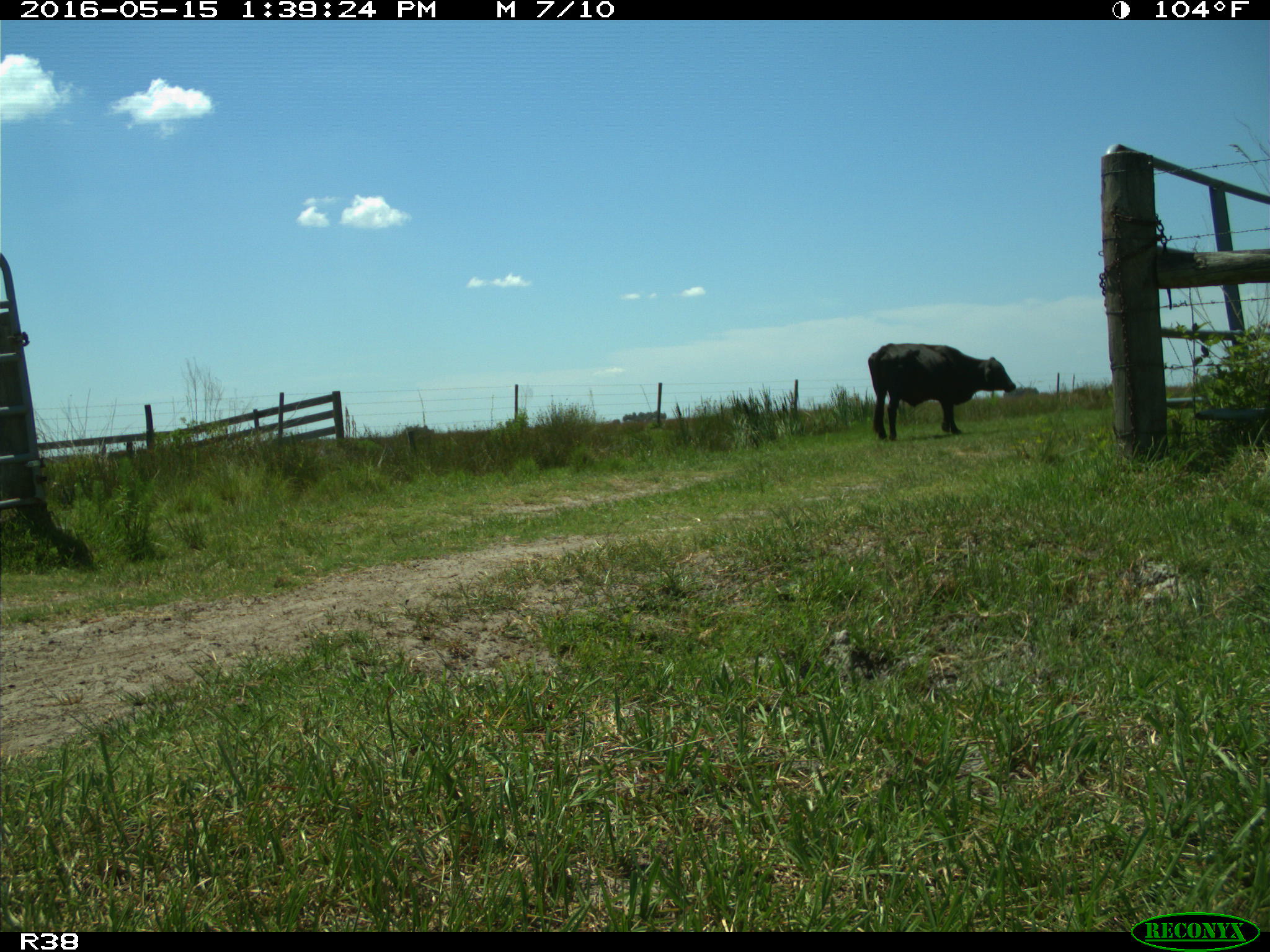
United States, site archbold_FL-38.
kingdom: Animalia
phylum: Chordata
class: Mammalia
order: Artiodactyla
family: Bovidae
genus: Bos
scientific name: Bos taurus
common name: domestic cow